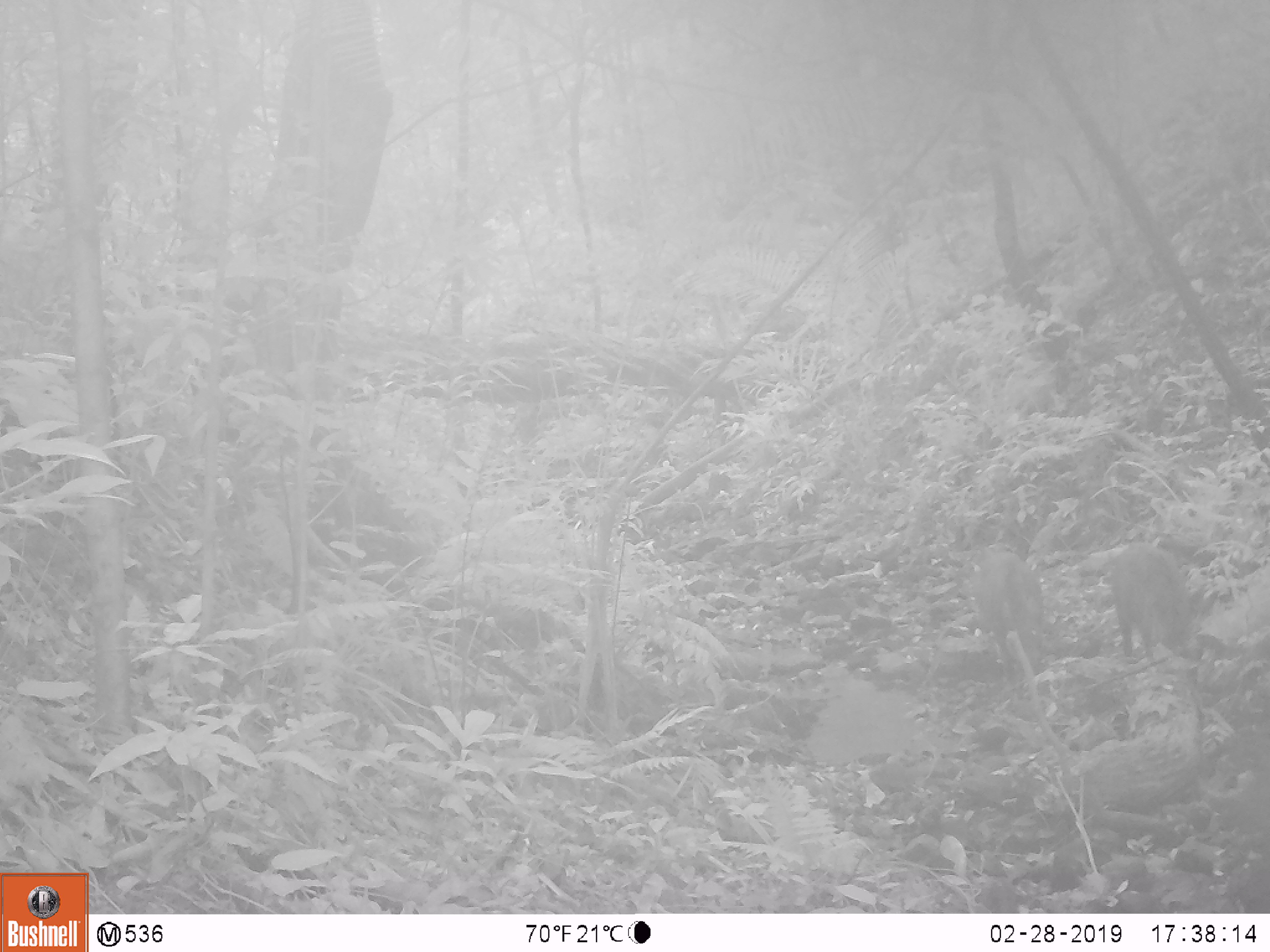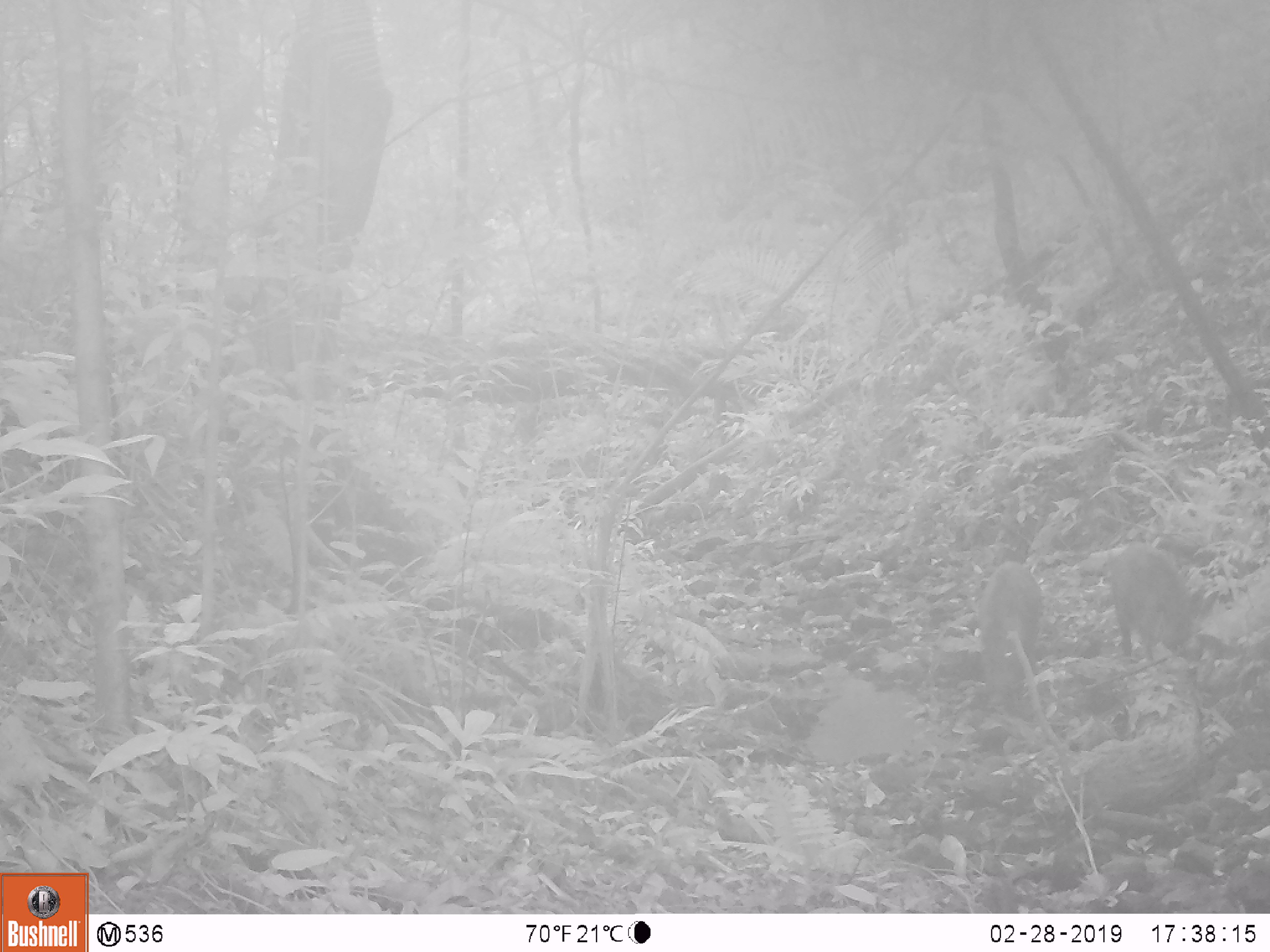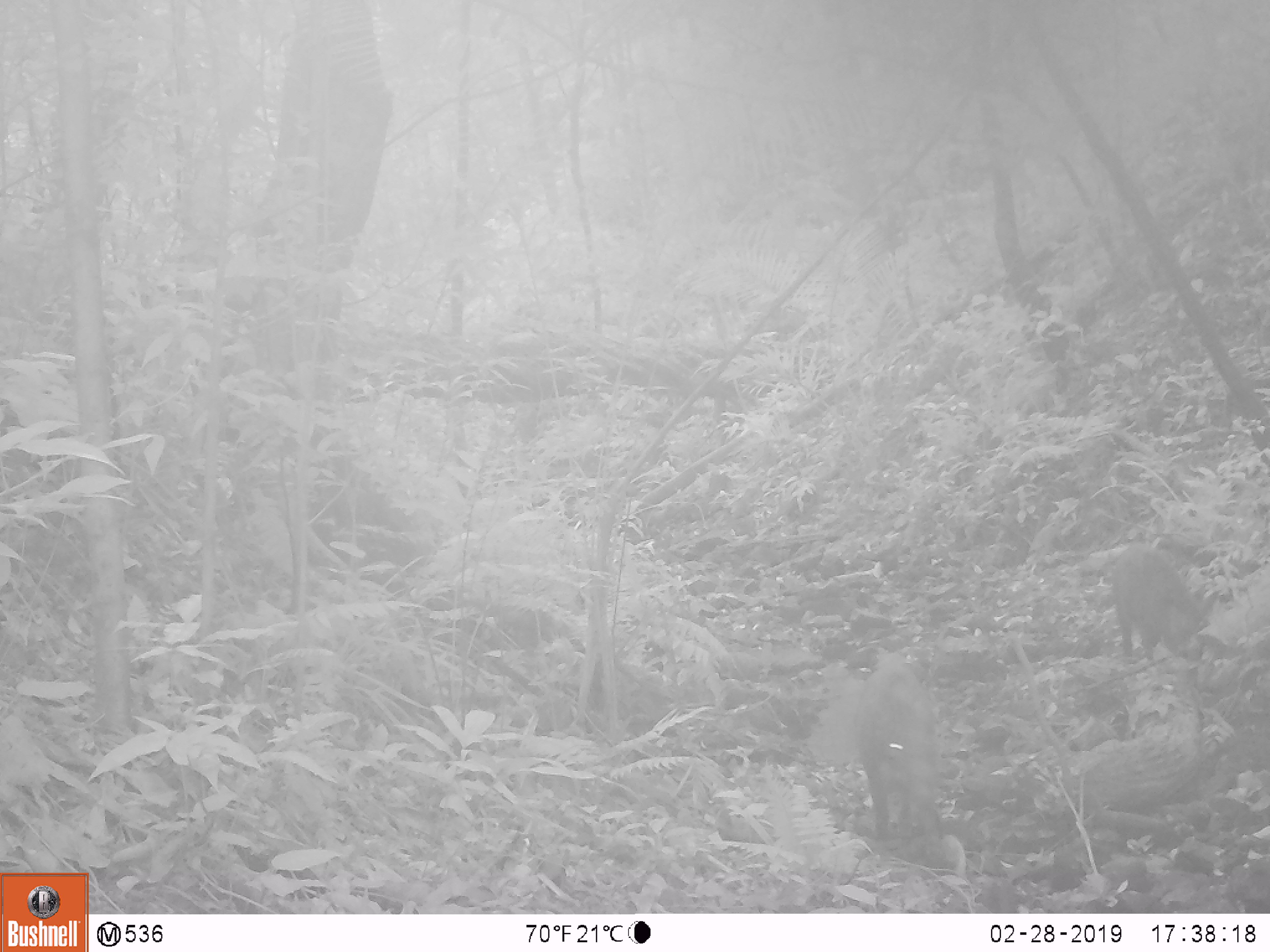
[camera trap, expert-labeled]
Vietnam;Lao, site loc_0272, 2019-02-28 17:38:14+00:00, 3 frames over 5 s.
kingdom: Animalia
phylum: Chordata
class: Mammalia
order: Artiodactyla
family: Suidae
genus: Sus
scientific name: Sus scrofa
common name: eurasian wild pig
Eurasian wild pig (Sus scrofa). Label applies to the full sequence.